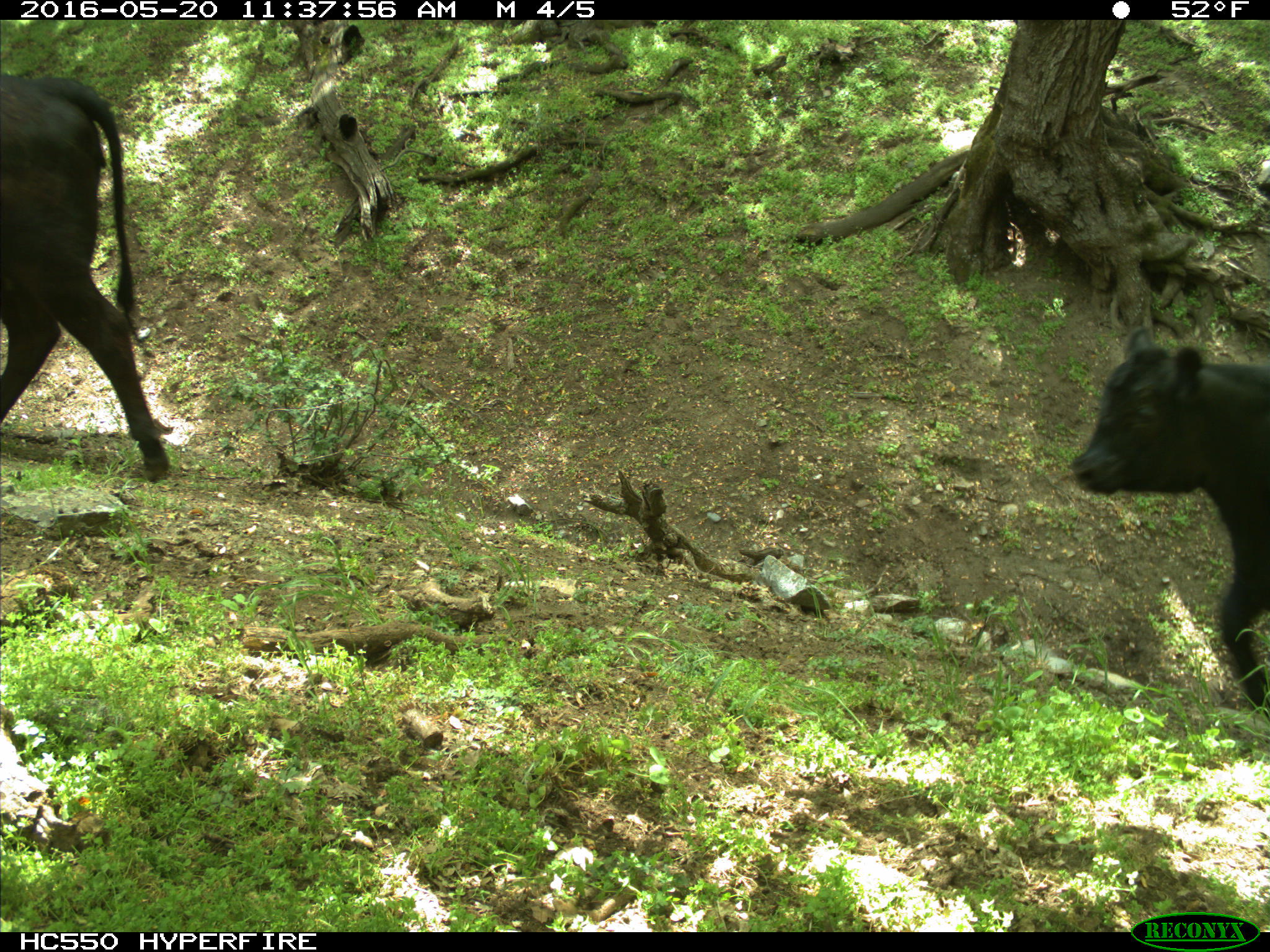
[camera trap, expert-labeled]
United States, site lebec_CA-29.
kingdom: Animalia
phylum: Chordata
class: Mammalia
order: Artiodactyla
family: Bovidae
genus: Bos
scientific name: Bos taurus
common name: domestic cow